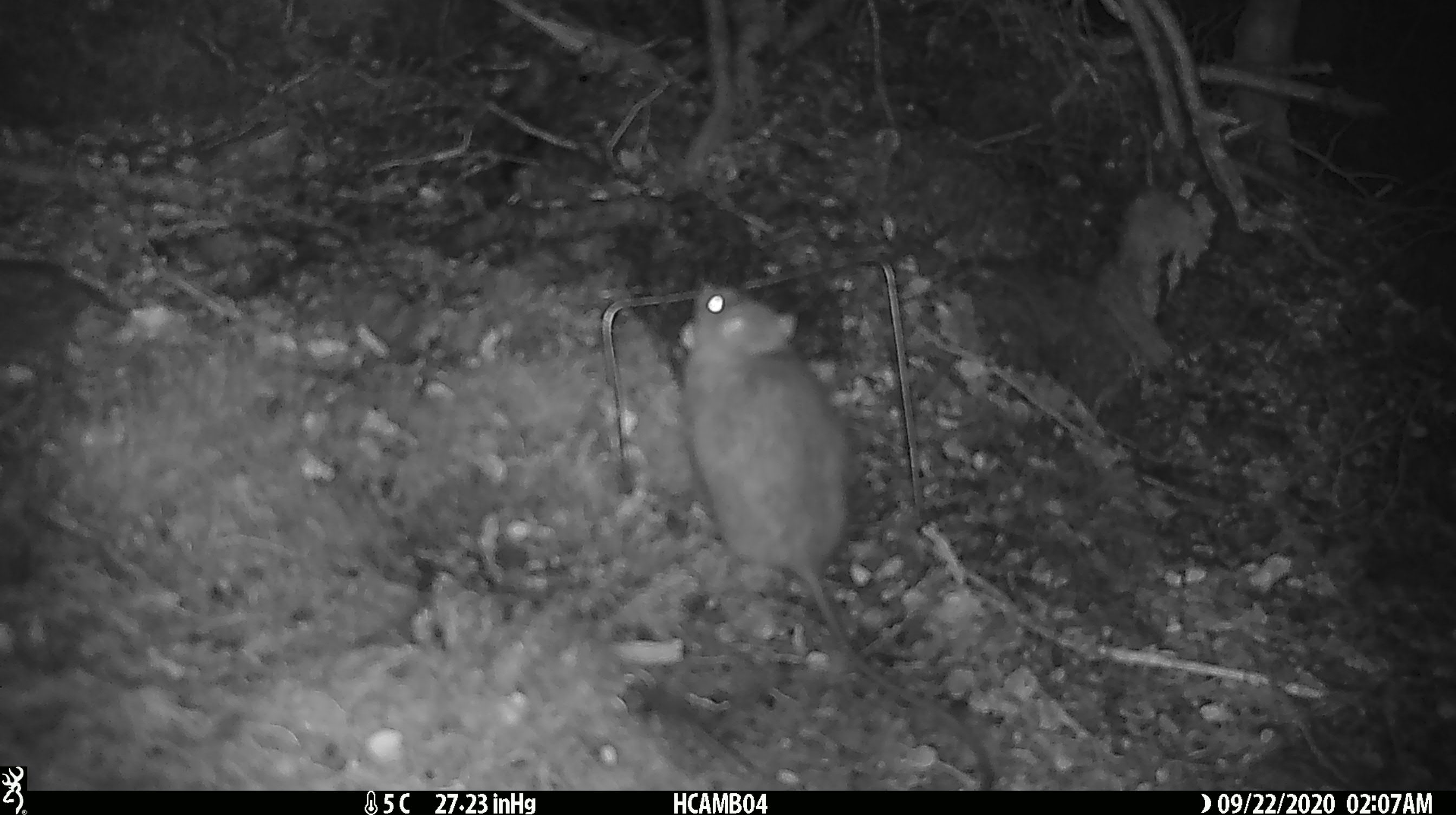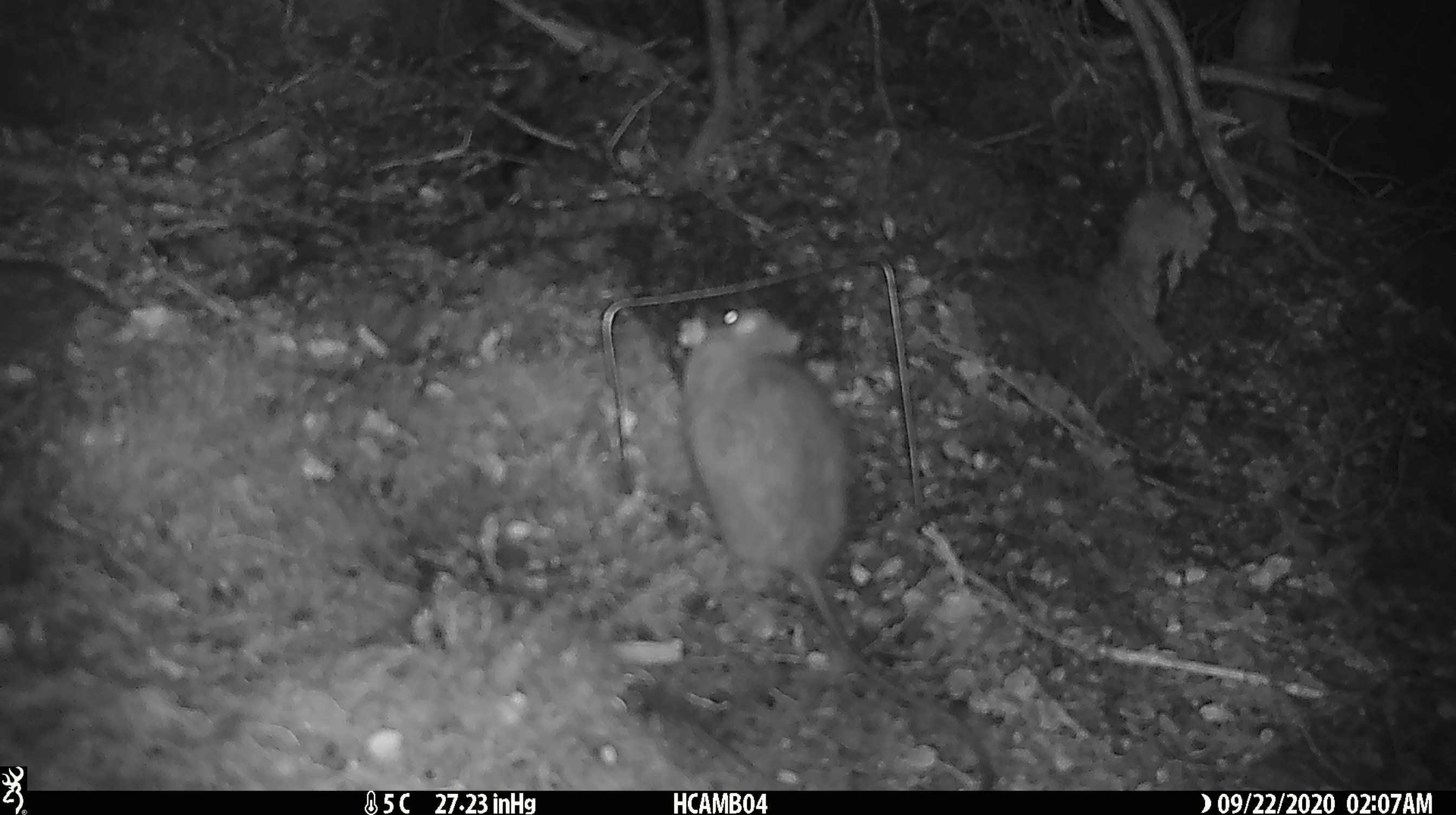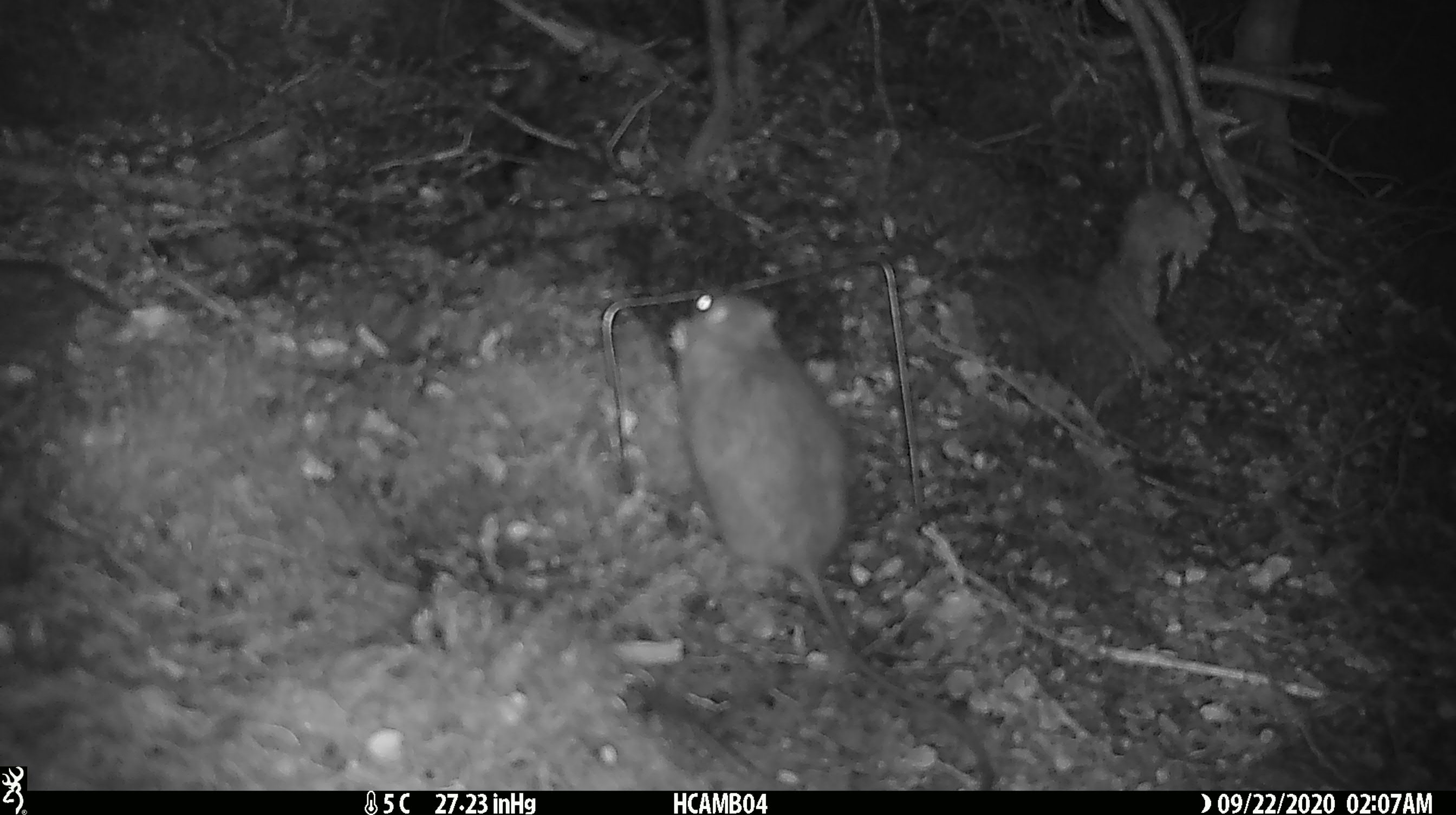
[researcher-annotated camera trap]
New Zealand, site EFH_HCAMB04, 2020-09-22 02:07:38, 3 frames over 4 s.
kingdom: Animalia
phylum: Chordata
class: Mammalia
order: Rodentia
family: Muridae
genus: Rattus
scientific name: Rattus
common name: rat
Rat (Rattus).